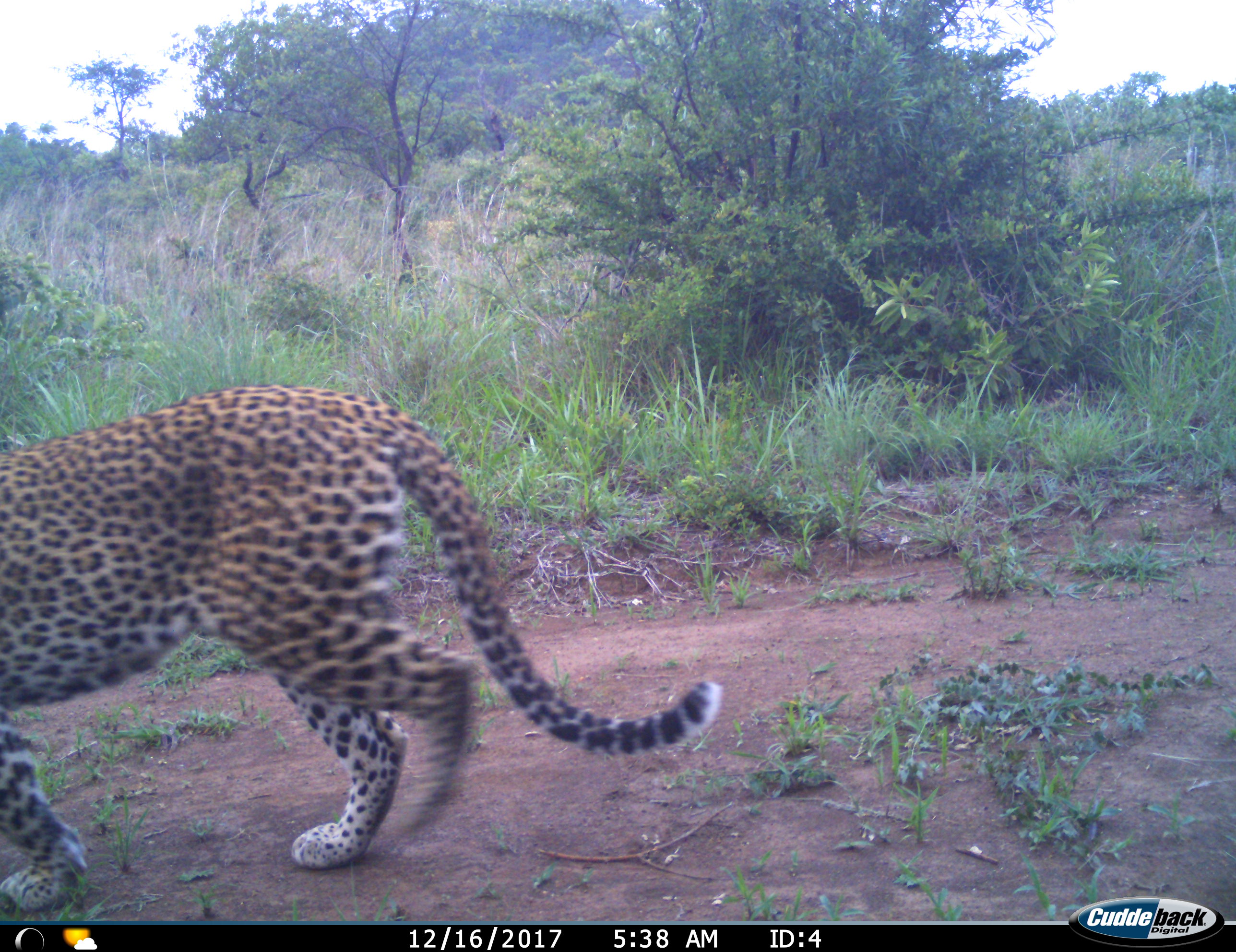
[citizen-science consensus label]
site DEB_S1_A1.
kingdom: Animalia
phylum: Chordata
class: Mammalia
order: Carnivora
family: Felidae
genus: Panthera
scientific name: Panthera pardus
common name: leopard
Leopard (Panthera pardus), count 1. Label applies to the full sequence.